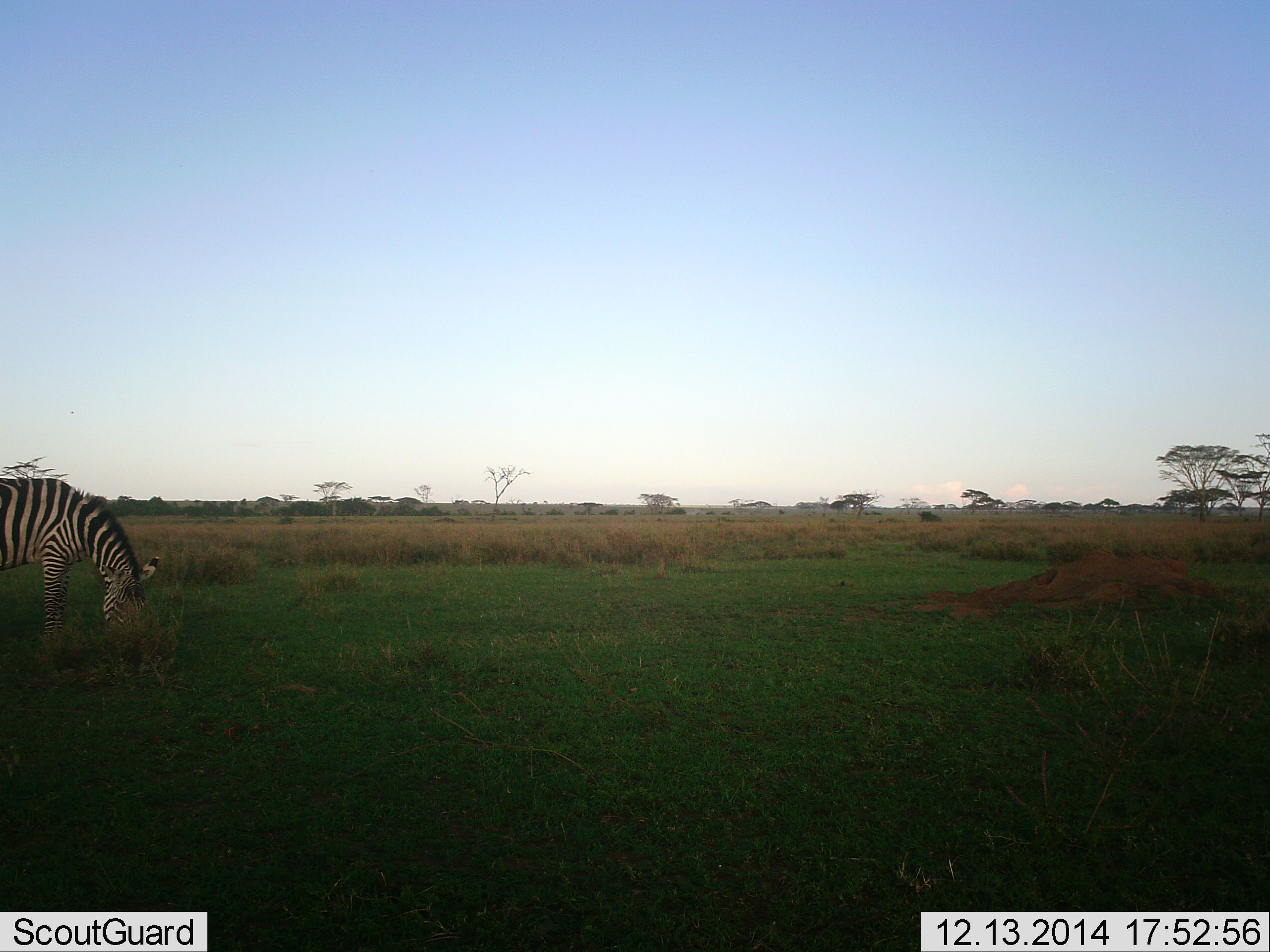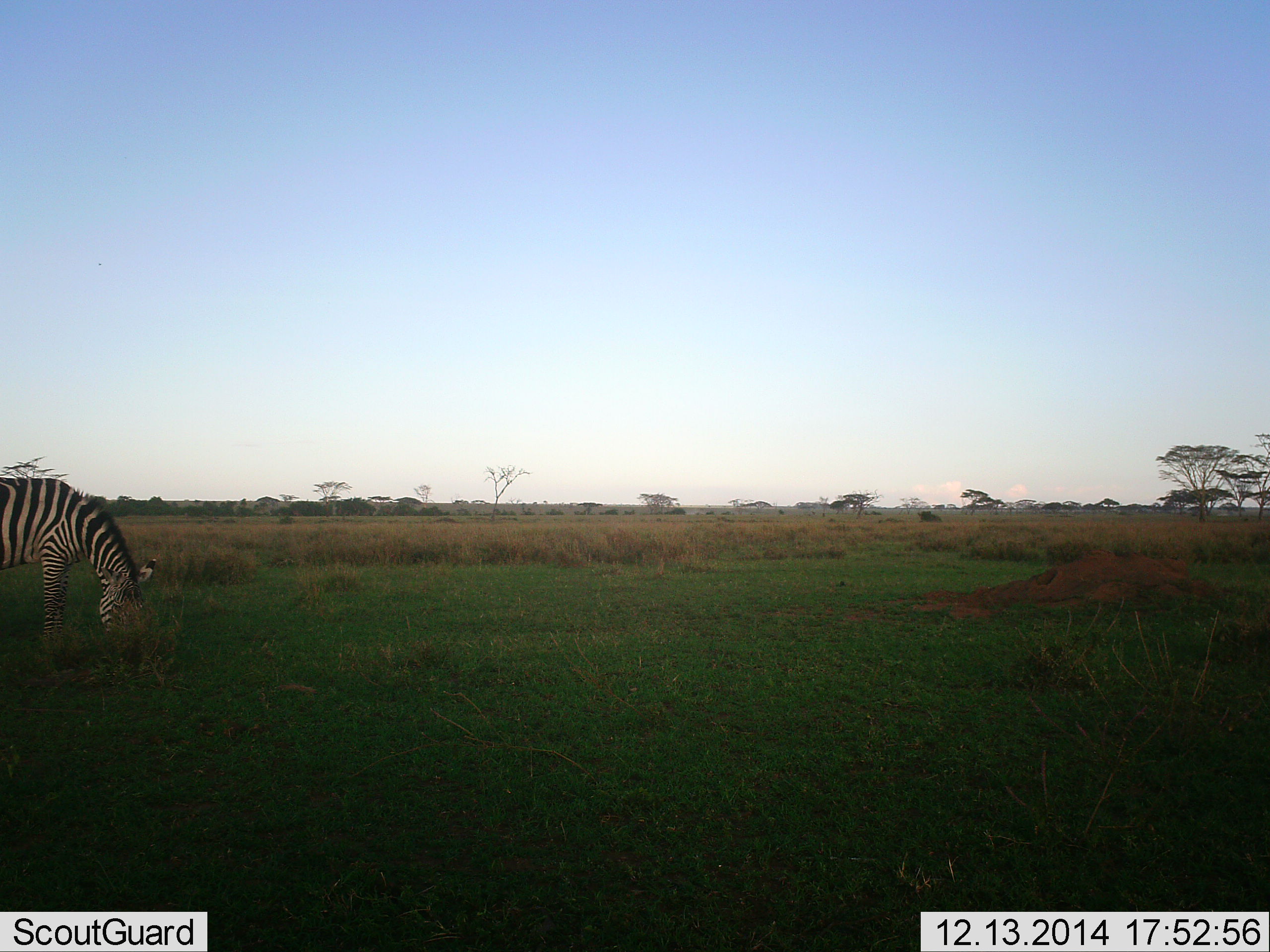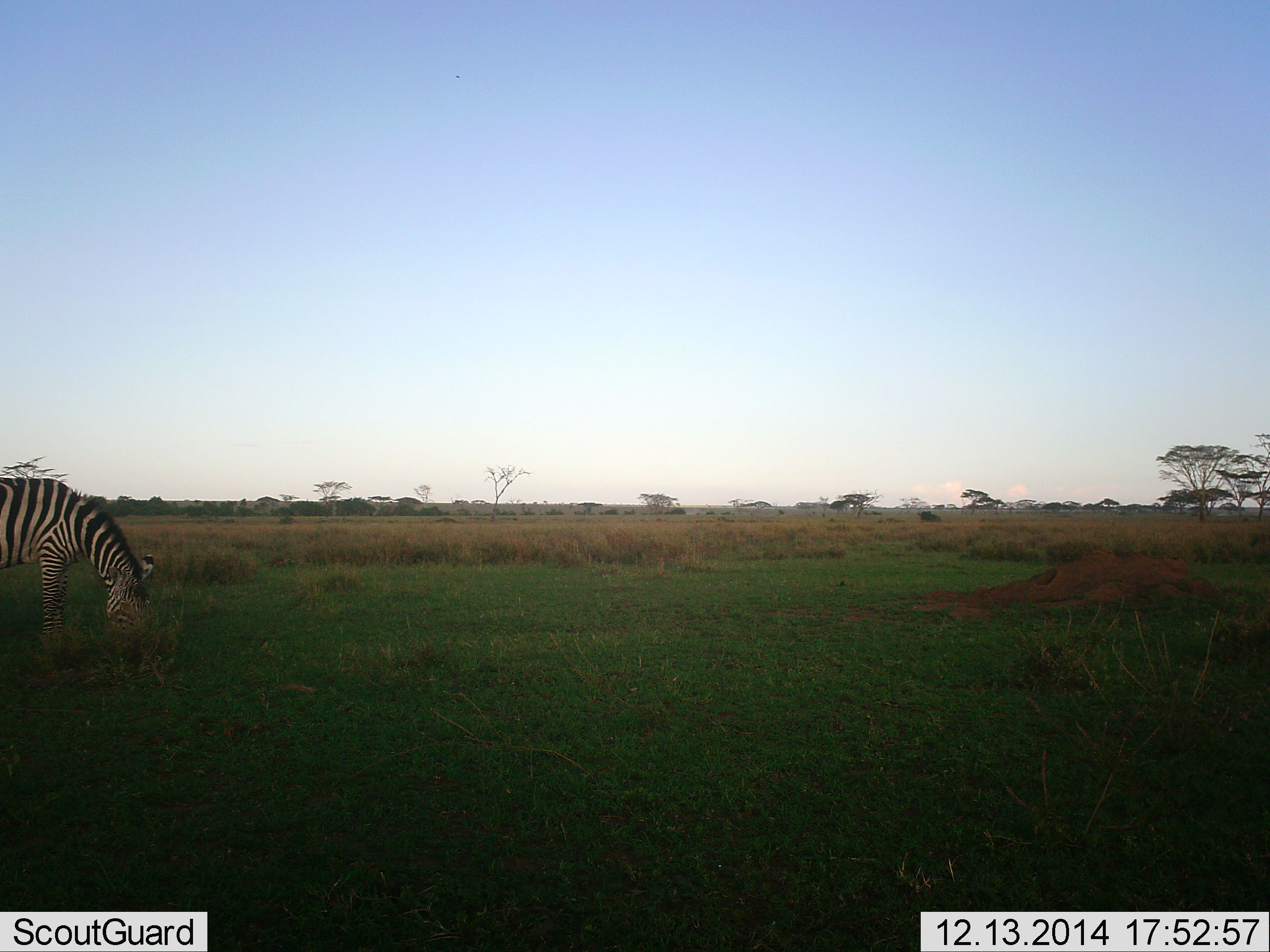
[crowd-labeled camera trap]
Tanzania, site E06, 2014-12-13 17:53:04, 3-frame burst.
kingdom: Animalia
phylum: Chordata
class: Mammalia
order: Perissodactyla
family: Equidae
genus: Equus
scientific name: Equus quagga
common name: plains zebra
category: zebra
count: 1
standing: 0%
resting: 0%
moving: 0%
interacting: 0%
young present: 0%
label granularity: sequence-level